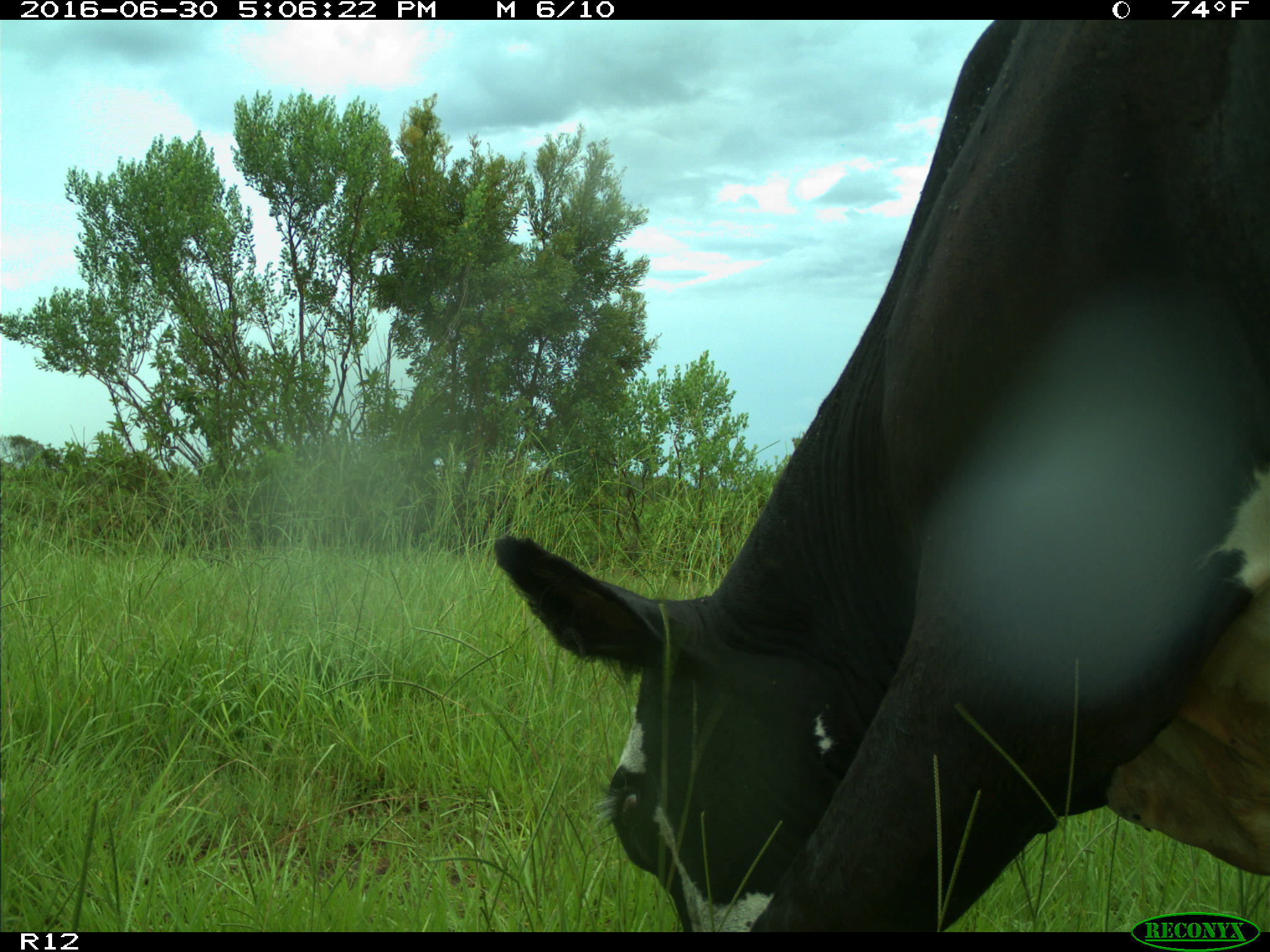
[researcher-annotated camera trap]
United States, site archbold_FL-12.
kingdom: Animalia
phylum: Chordata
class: Mammalia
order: Artiodactyla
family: Bovidae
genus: Bos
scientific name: Bos taurus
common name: domestic cow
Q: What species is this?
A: Bos taurus (domestic cow).